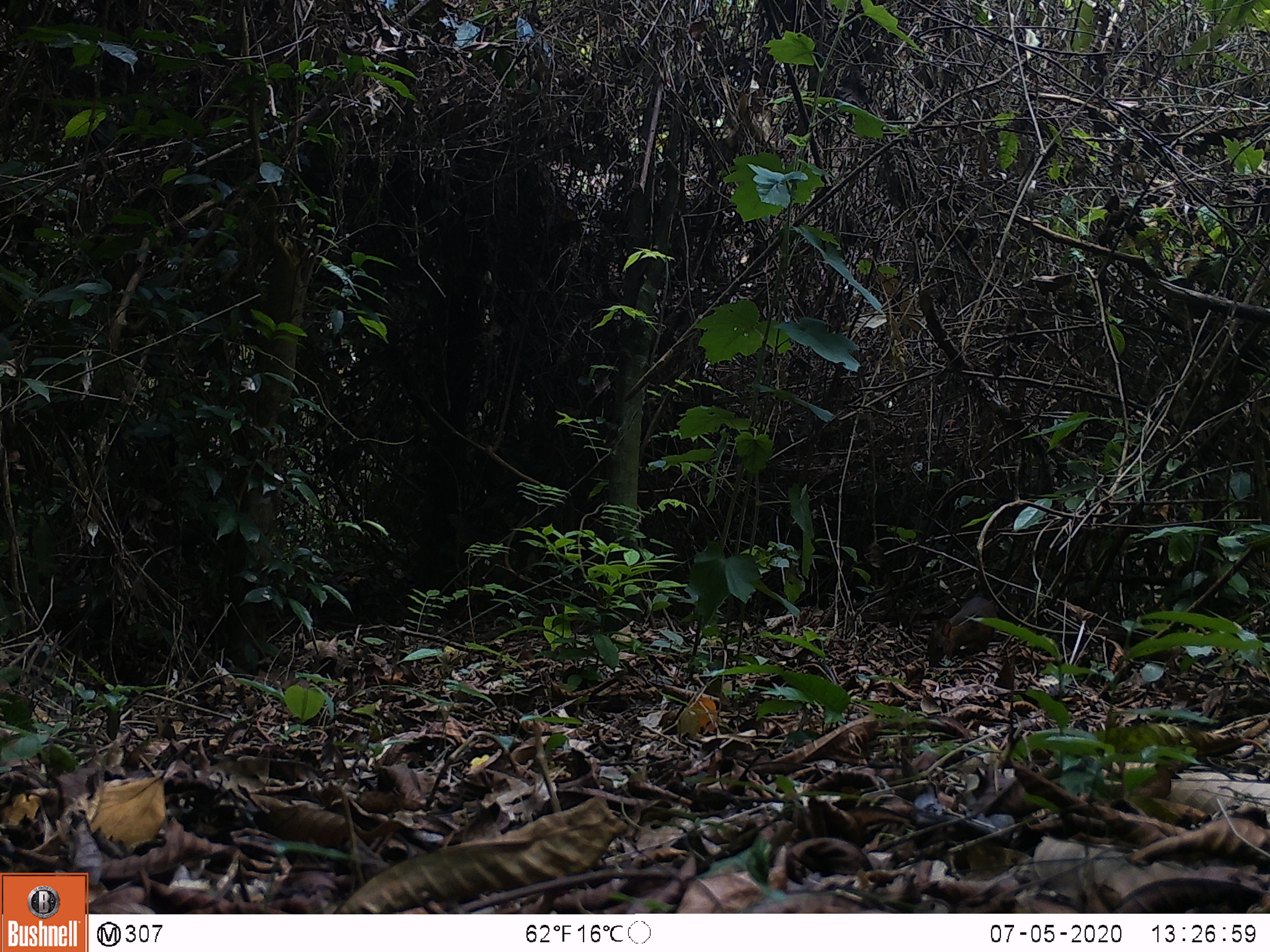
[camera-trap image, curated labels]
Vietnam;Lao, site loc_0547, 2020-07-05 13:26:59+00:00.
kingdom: Animalia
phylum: Chordata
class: Mammalia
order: Artiodactyla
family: Tragulidae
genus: Moschiola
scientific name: Moschiola meminna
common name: chevrotain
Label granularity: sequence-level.